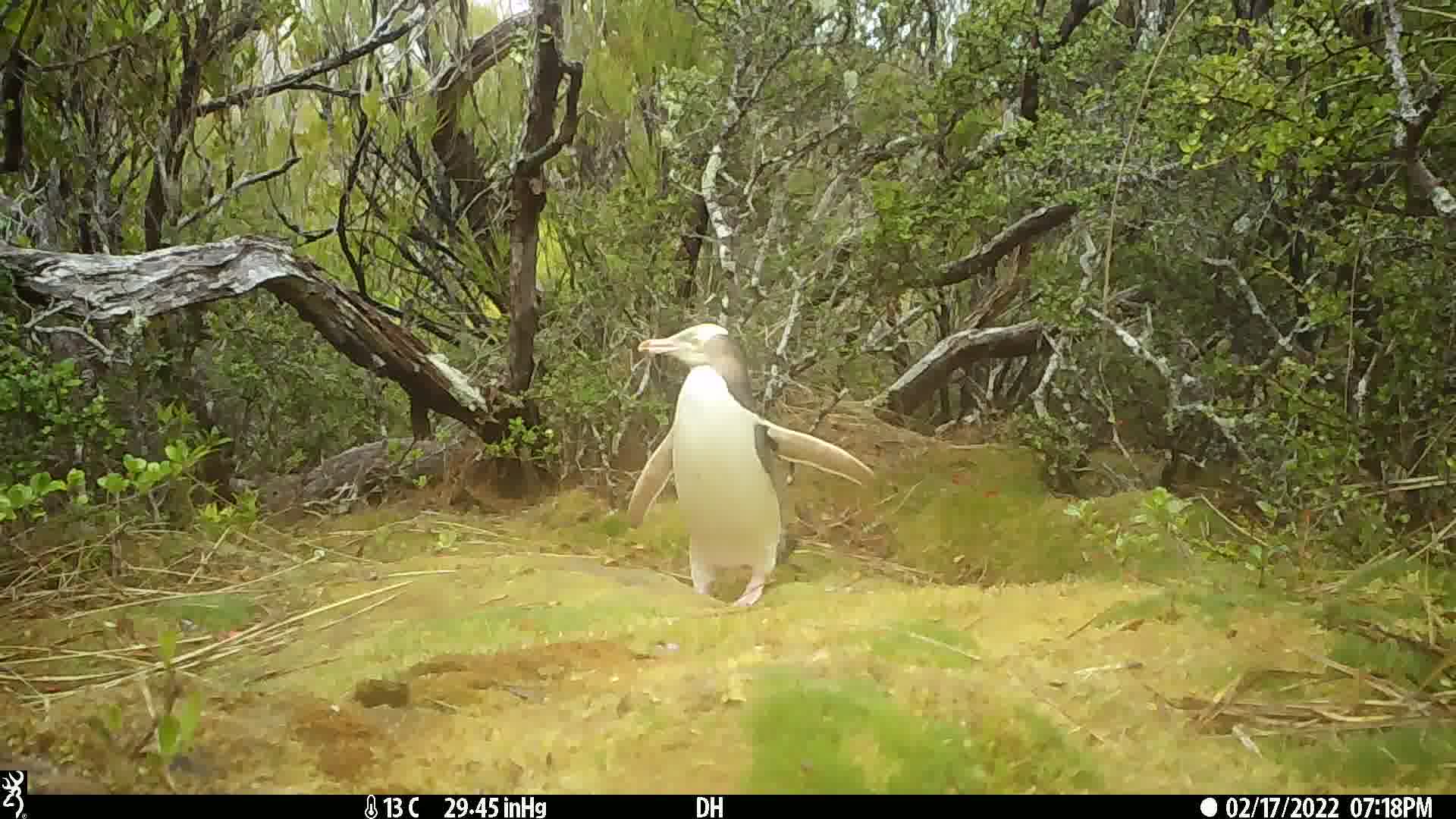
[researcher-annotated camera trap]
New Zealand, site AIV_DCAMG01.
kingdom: Animalia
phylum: Chordata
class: Aves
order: Sphenisciformes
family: Spheniscidae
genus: Megadyptes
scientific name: Megadyptes antipodes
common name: yellow-eyed penguin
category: yellow eyed penguin